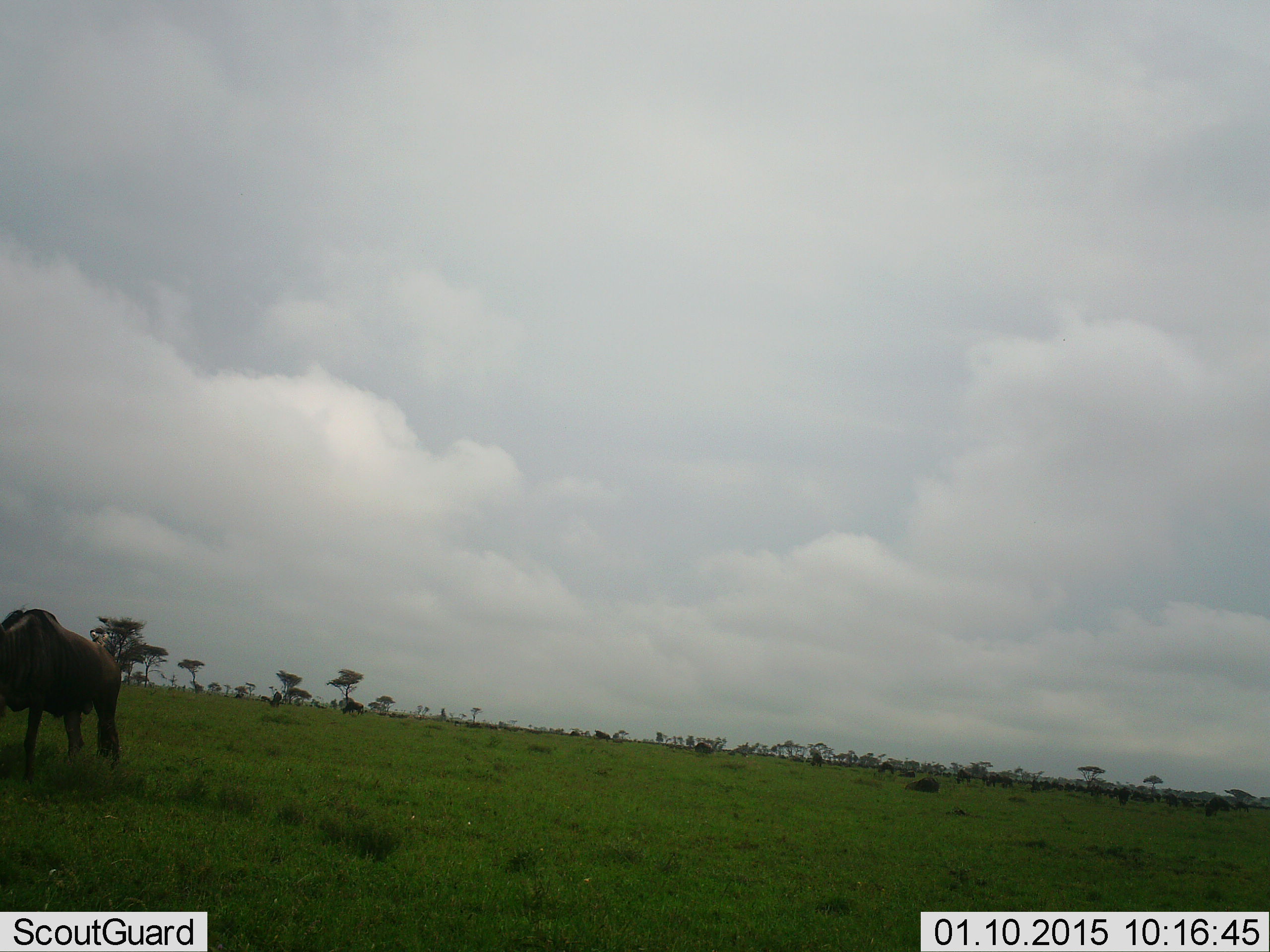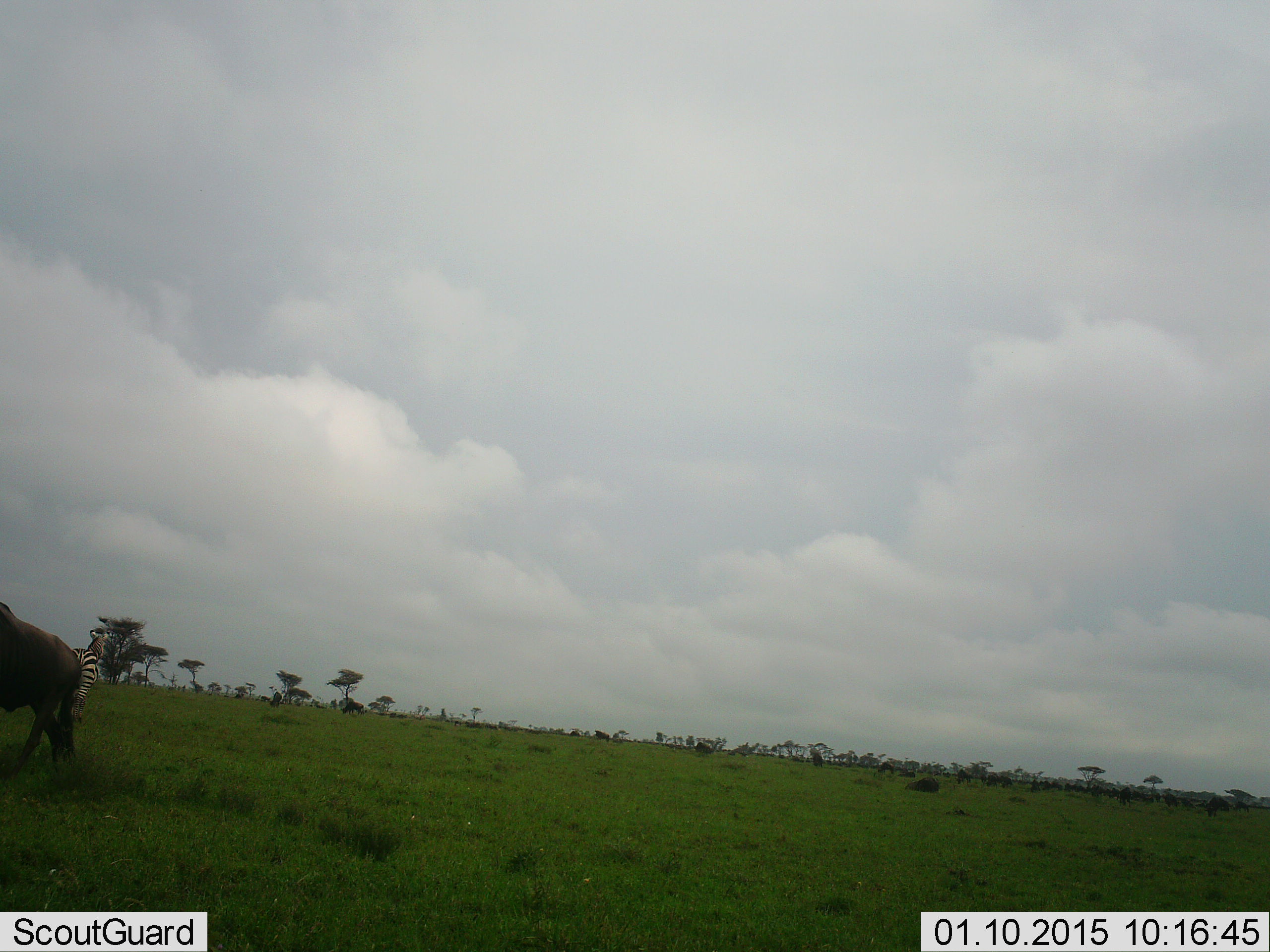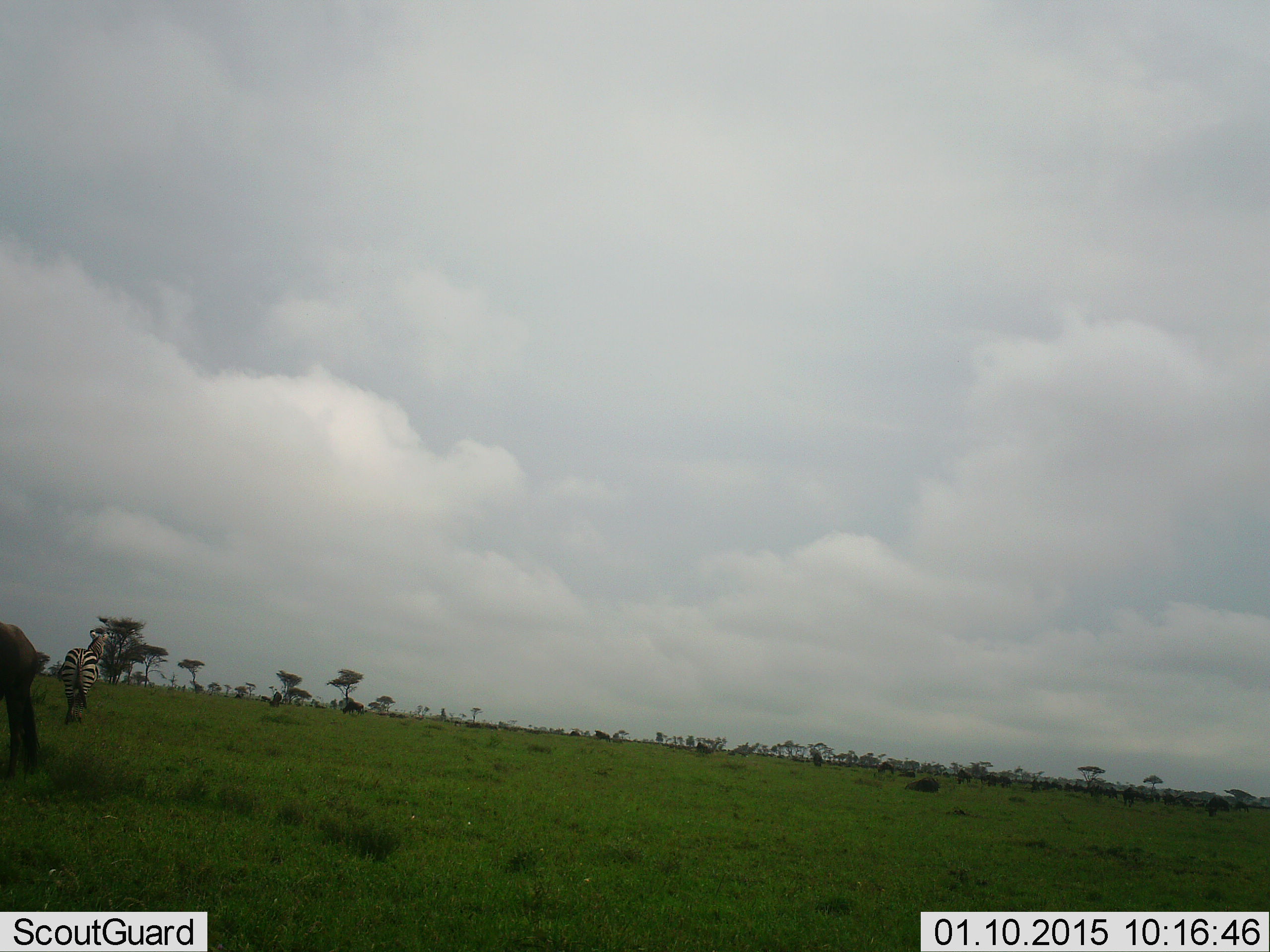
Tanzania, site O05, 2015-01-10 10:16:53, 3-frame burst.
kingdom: Animalia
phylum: Chordata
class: Mammalia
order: Artiodactyla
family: Bovidae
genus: Connochaetes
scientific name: Connochaetes taurinus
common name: blue wildebeest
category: wildebeest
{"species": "wildebeest (blue wildebeest) (Connochaetes taurinus)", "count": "1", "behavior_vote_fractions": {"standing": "25%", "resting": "8%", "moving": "83%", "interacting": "0%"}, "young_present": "0%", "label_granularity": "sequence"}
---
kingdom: Animalia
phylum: Chordata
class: Mammalia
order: Perissodactyla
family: Equidae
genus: Equus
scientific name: Equus quagga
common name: plains zebra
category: zebra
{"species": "zebra (plains zebra) (Equus quagga)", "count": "1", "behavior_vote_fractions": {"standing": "70%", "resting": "0%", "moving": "0%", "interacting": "0%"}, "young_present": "0%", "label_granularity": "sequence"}